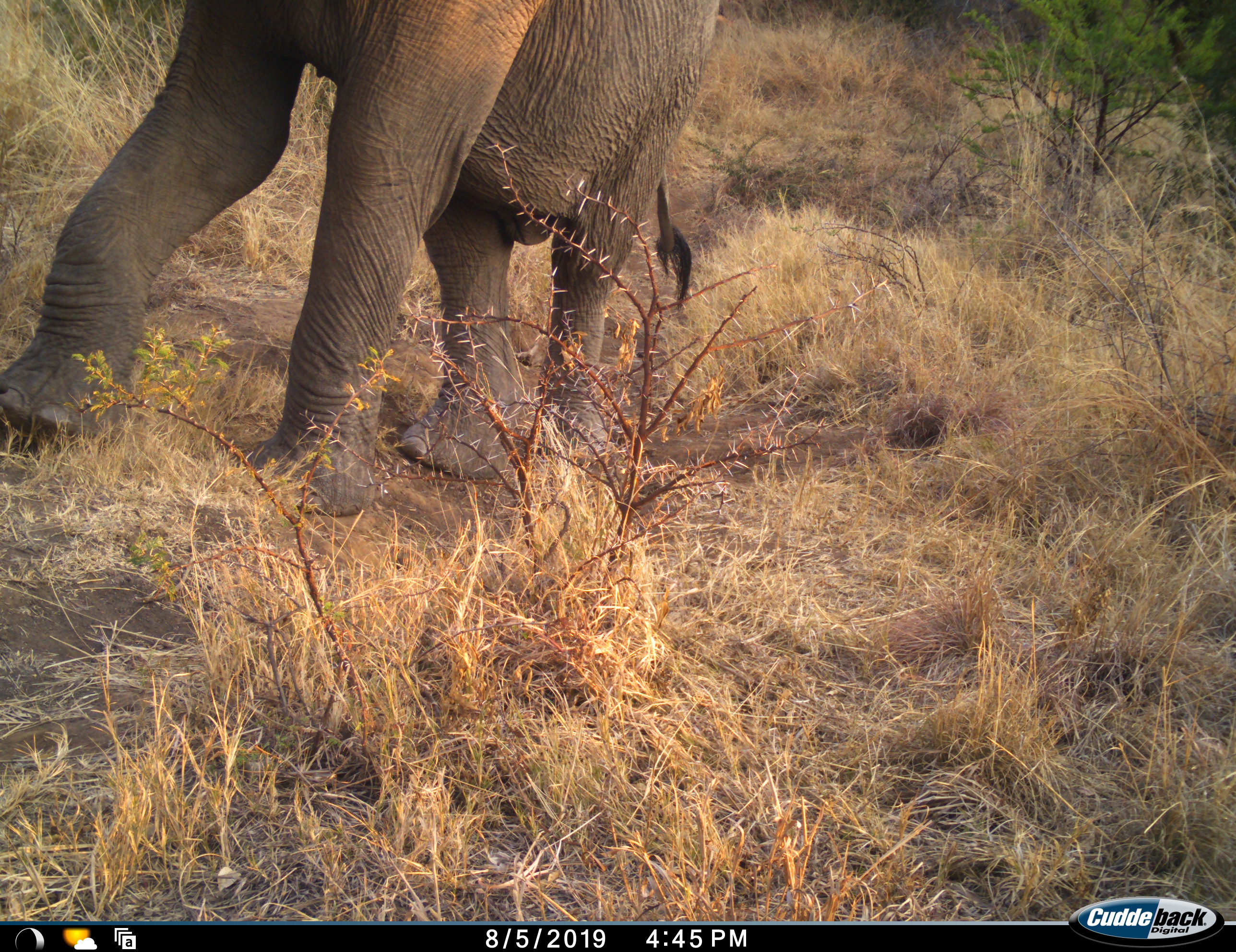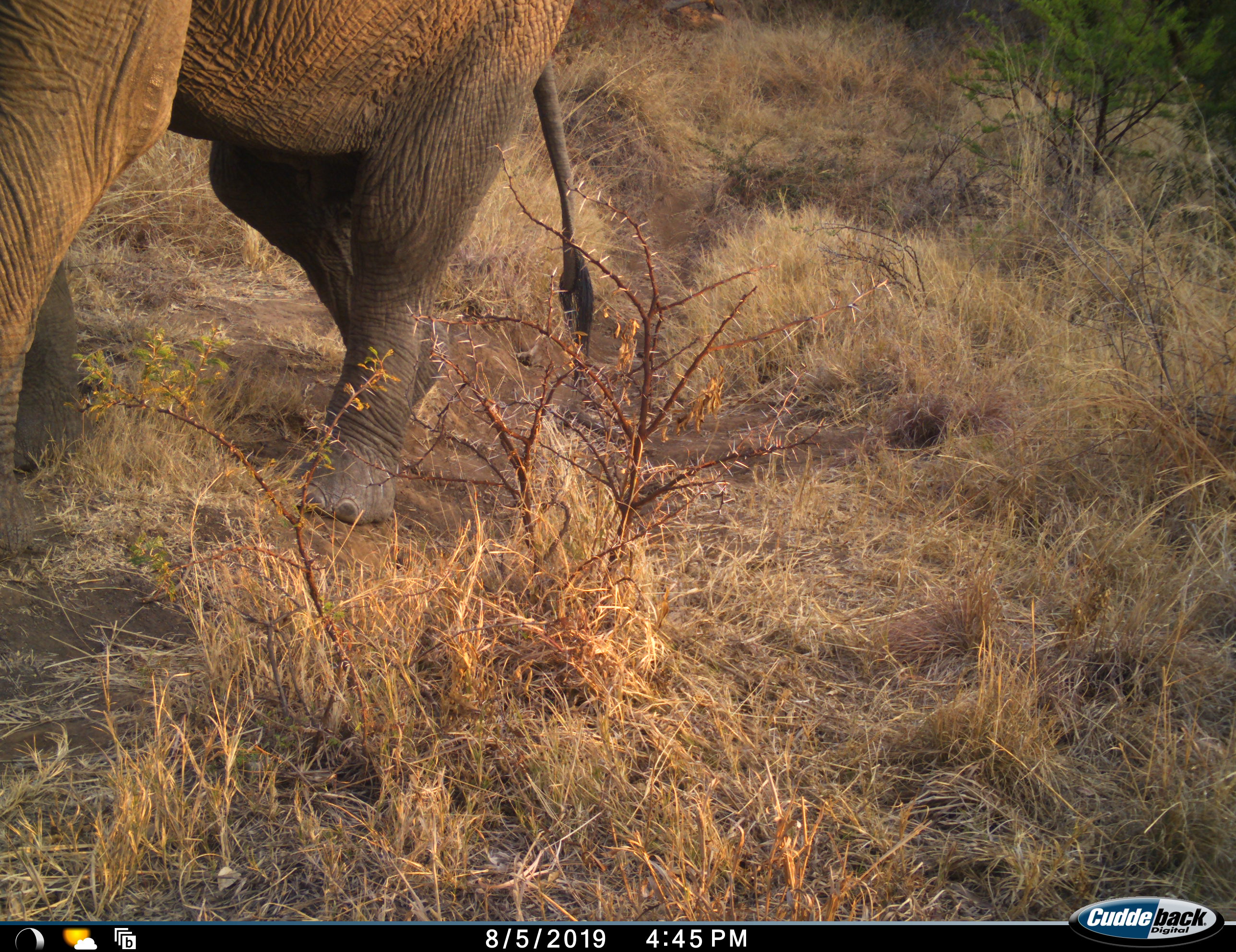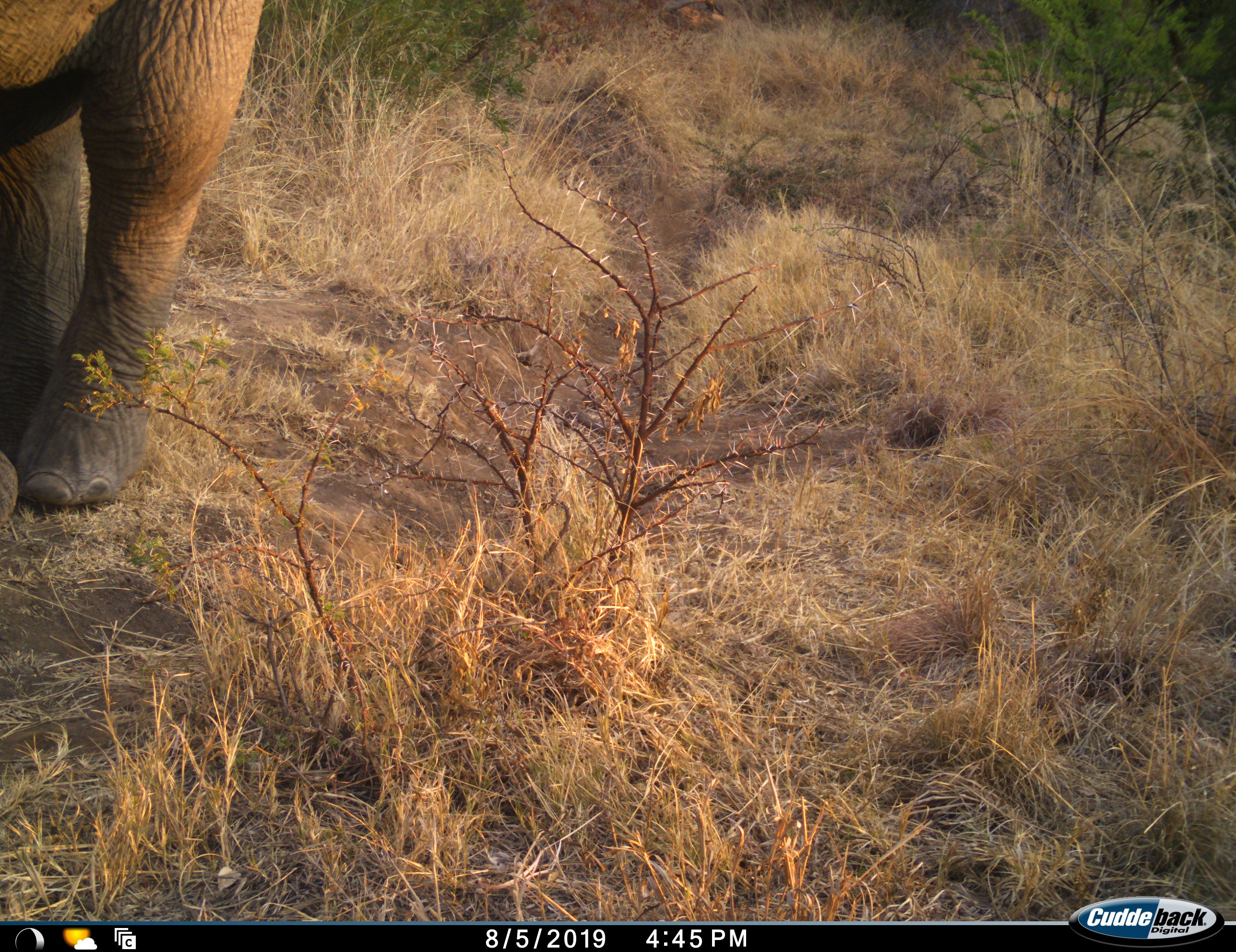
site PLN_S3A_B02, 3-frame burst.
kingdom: Animalia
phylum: Chordata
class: Mammalia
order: Proboscidea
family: Elephantidae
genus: Loxodonta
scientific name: Loxodonta africana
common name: african bush elephant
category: elephant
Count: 1.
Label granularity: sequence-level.